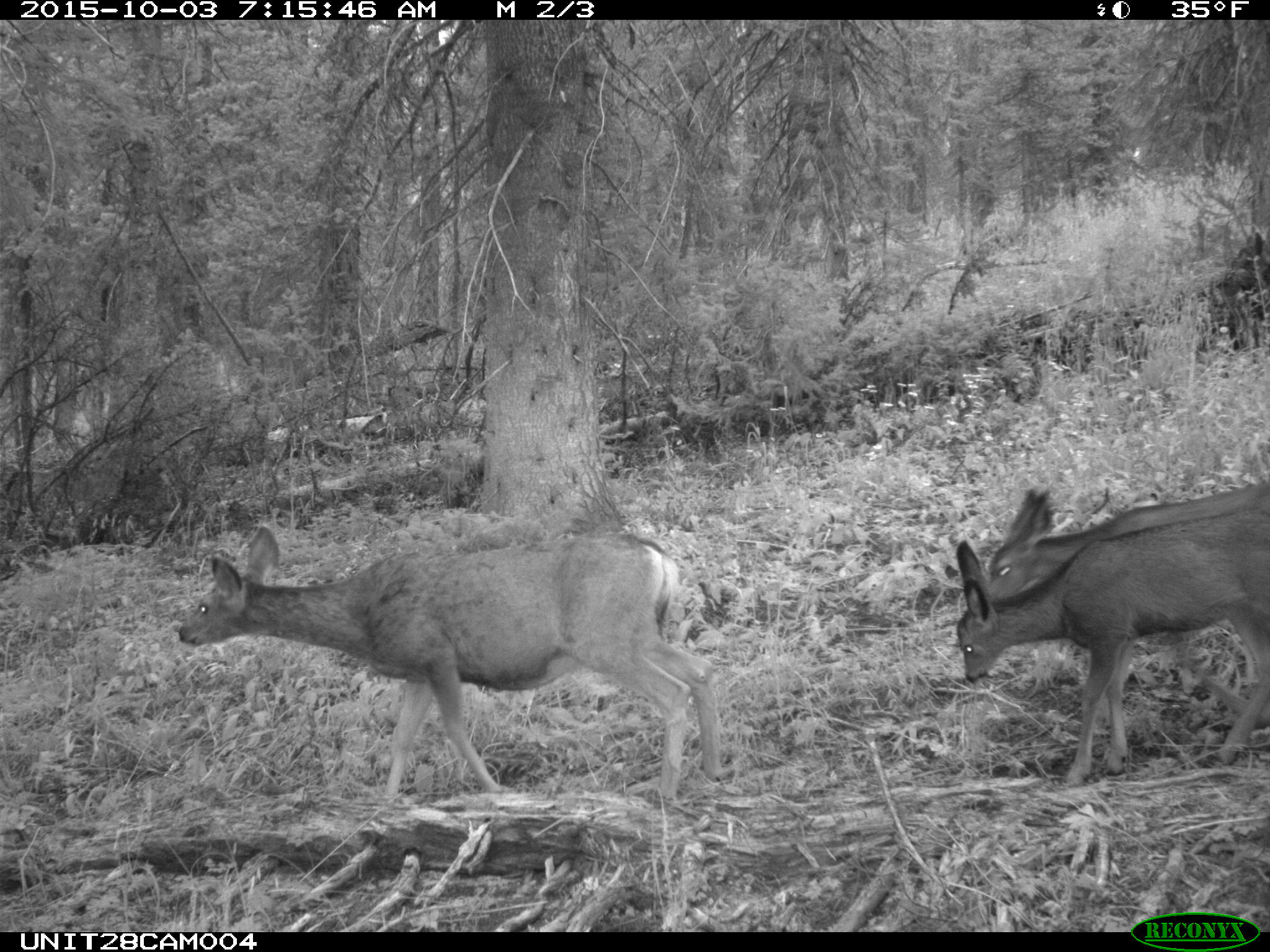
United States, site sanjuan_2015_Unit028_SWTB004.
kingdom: Animalia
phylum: Chordata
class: Mammalia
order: Artiodactyla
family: Cervidae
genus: Odocoileus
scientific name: Odocoileus hemionus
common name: mule deer